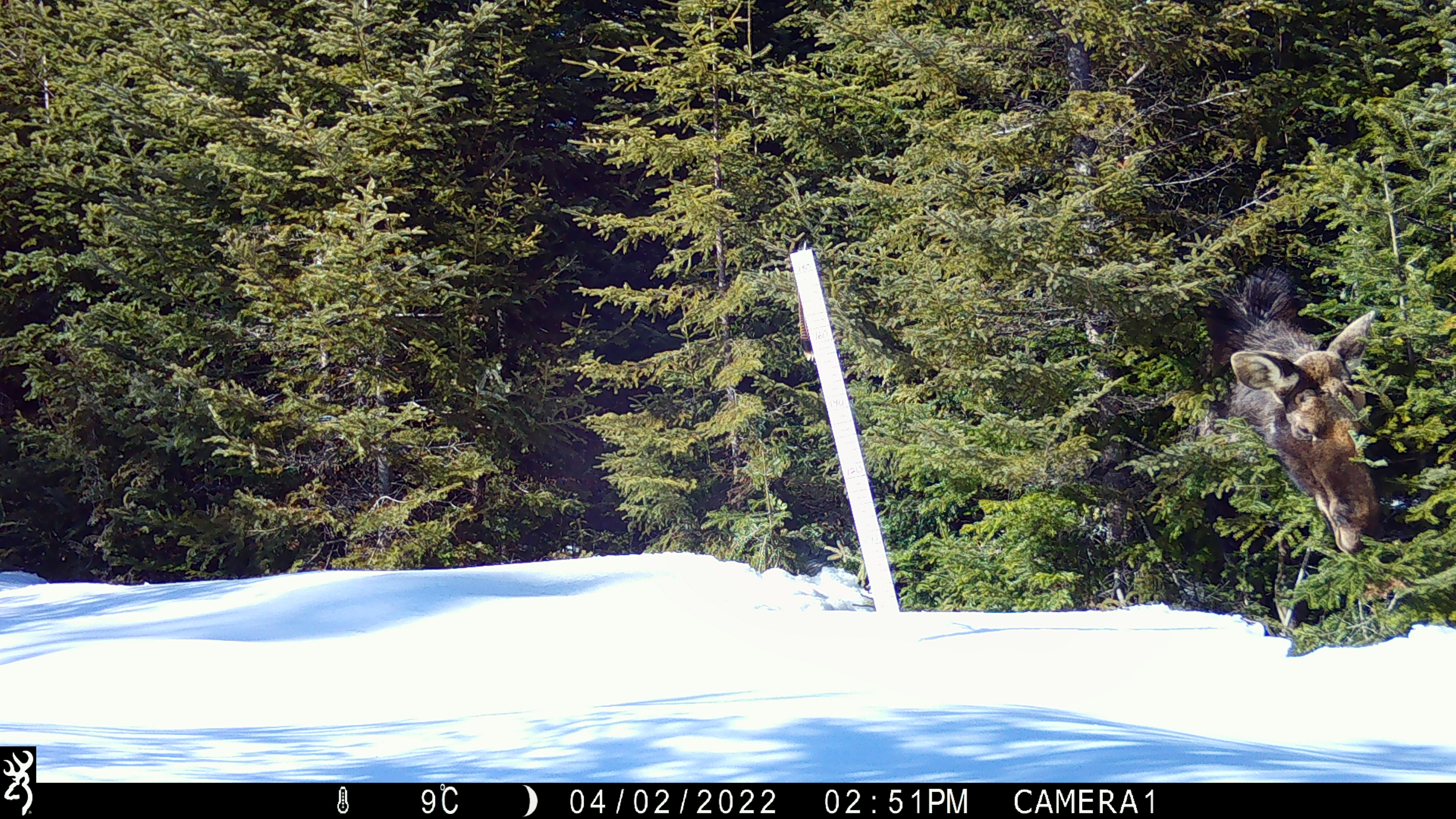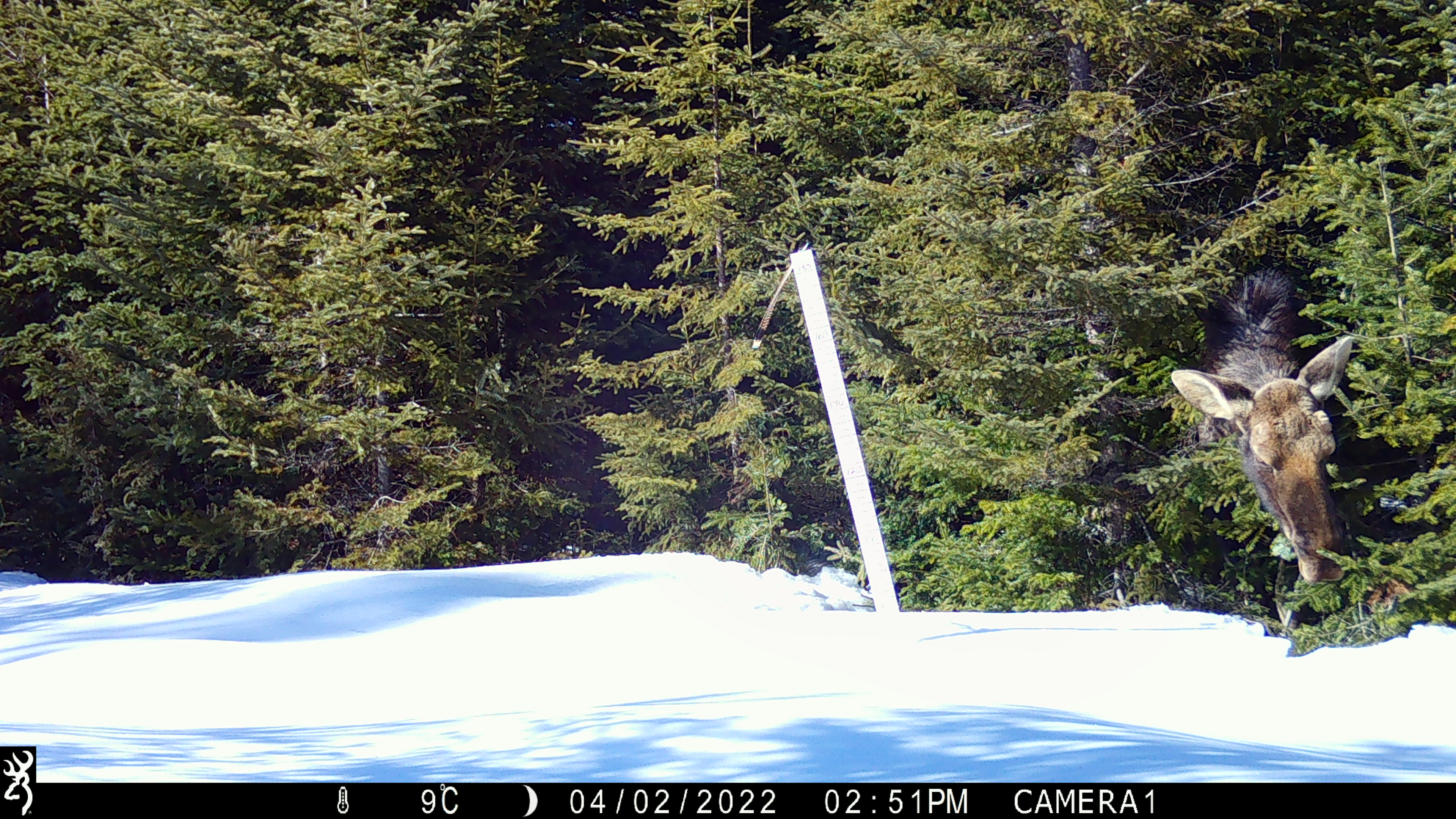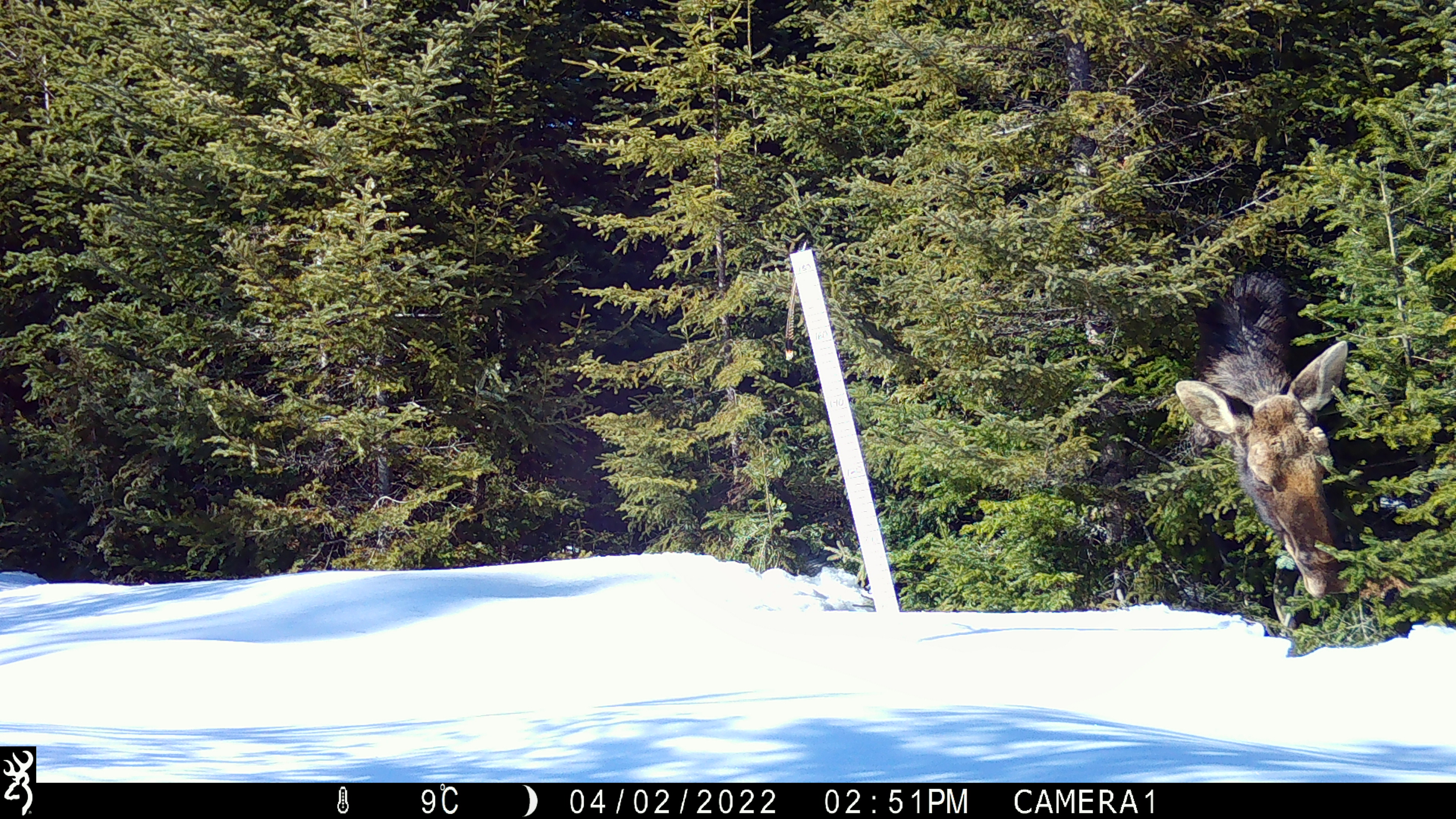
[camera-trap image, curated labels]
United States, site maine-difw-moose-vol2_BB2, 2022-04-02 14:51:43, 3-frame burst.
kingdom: Animalia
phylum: Chordata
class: Mammalia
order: Artiodactyla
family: Cervidae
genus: Alces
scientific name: Alces alces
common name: moose